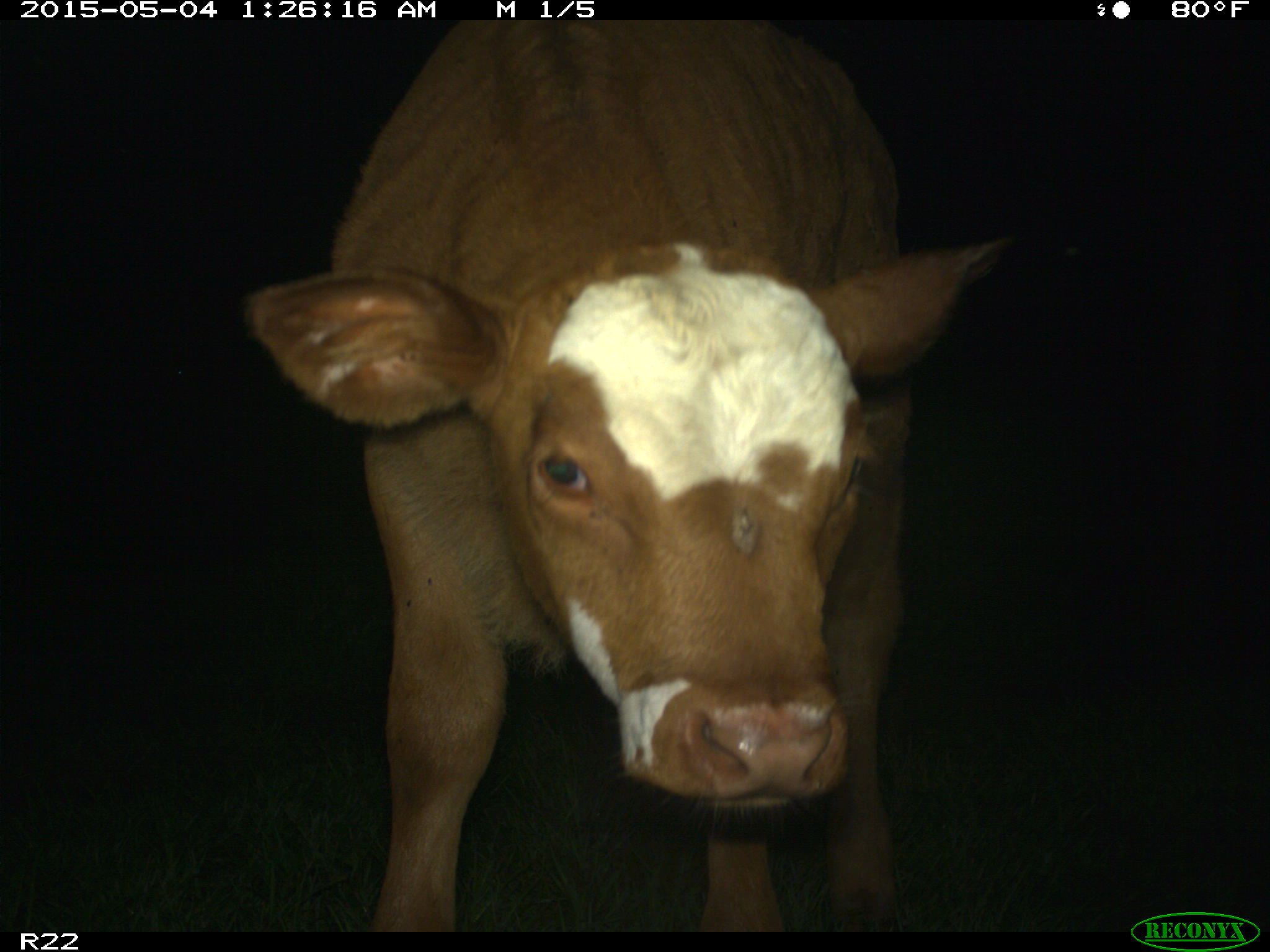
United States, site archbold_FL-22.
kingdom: Animalia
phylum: Chordata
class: Mammalia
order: Artiodactyla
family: Bovidae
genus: Bos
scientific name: Bos taurus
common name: domestic cow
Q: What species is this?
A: Bos taurus (domestic cow).